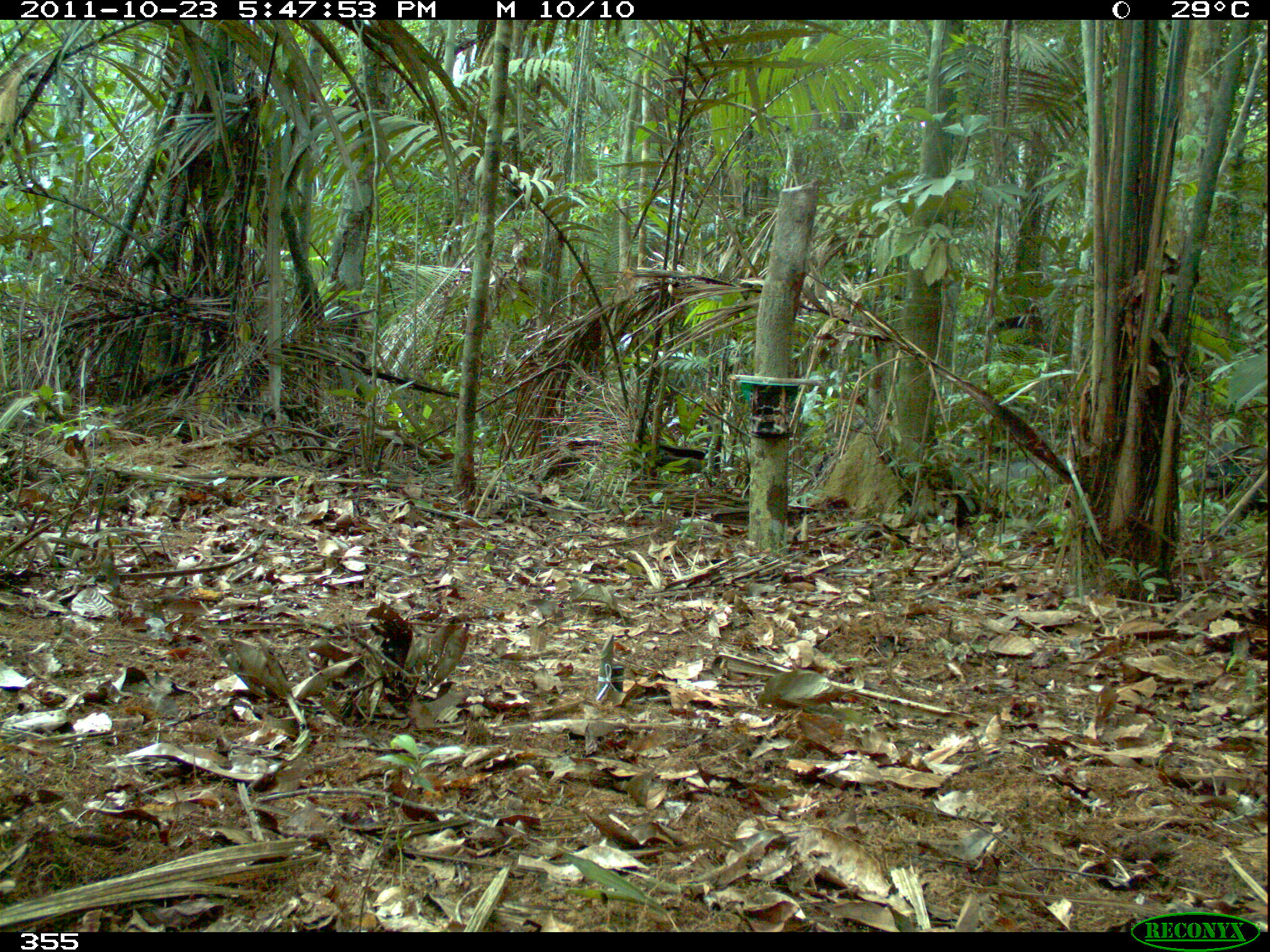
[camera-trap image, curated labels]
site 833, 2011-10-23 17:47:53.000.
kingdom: Animalia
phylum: Chordata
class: Mammalia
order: Artiodactyla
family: Tayassuidae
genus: Tayassu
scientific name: Tayassu pecari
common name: white-lipped peccary